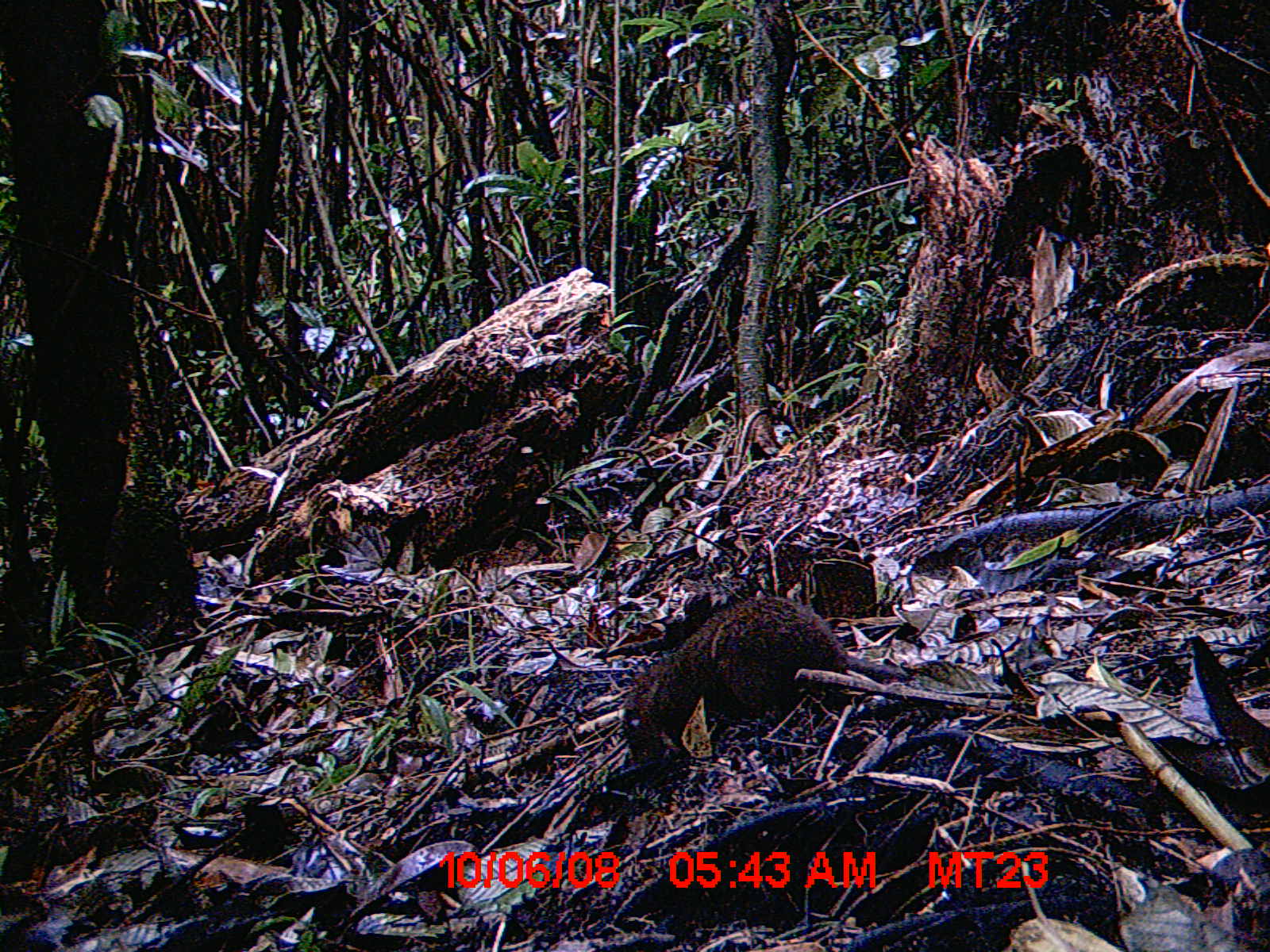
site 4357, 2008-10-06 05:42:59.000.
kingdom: Animalia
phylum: Chordata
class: Mammalia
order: Rodentia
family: Nesomyidae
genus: Nesomys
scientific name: Nesomys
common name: nesomys rodents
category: nesomys sp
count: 1